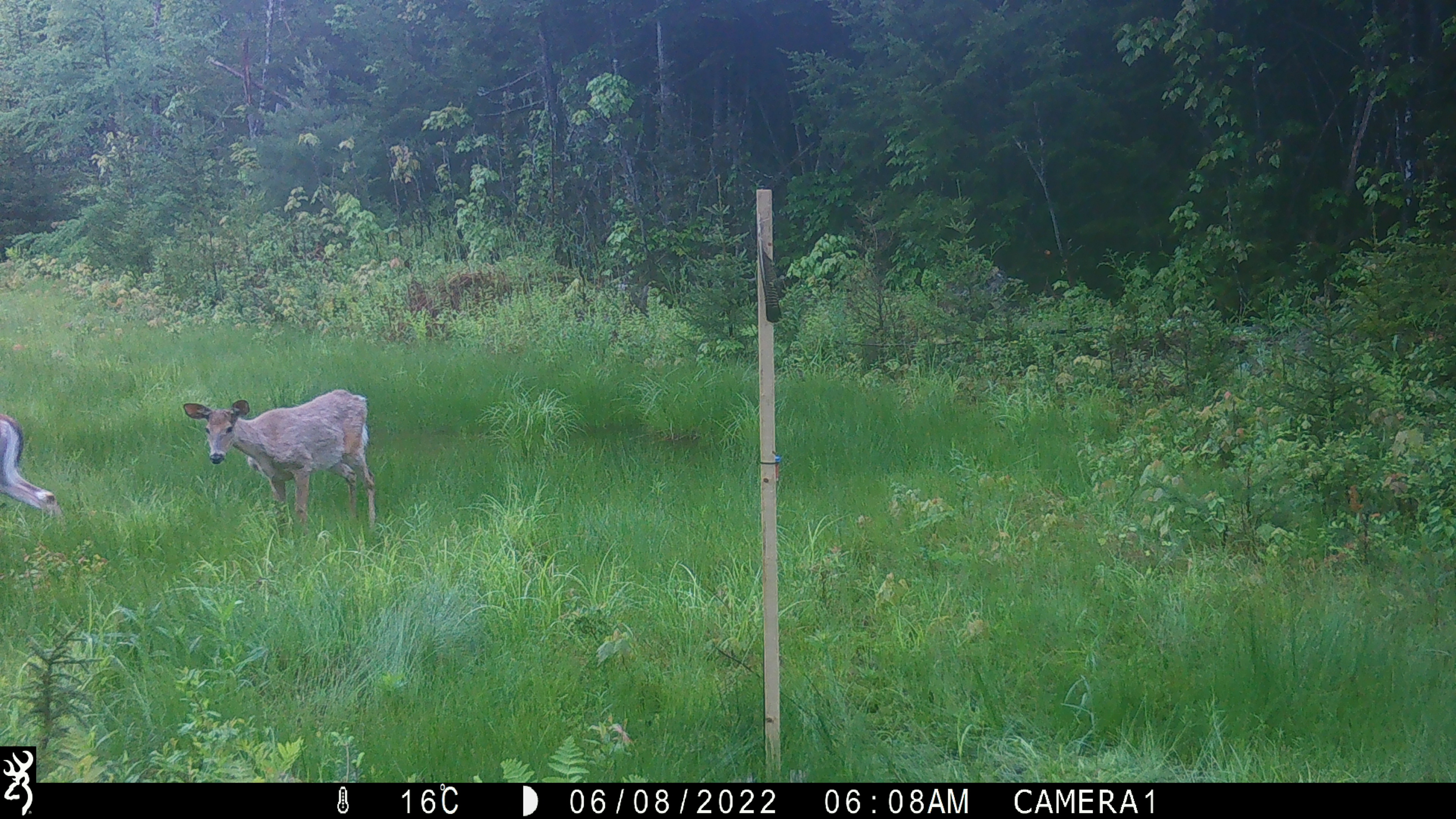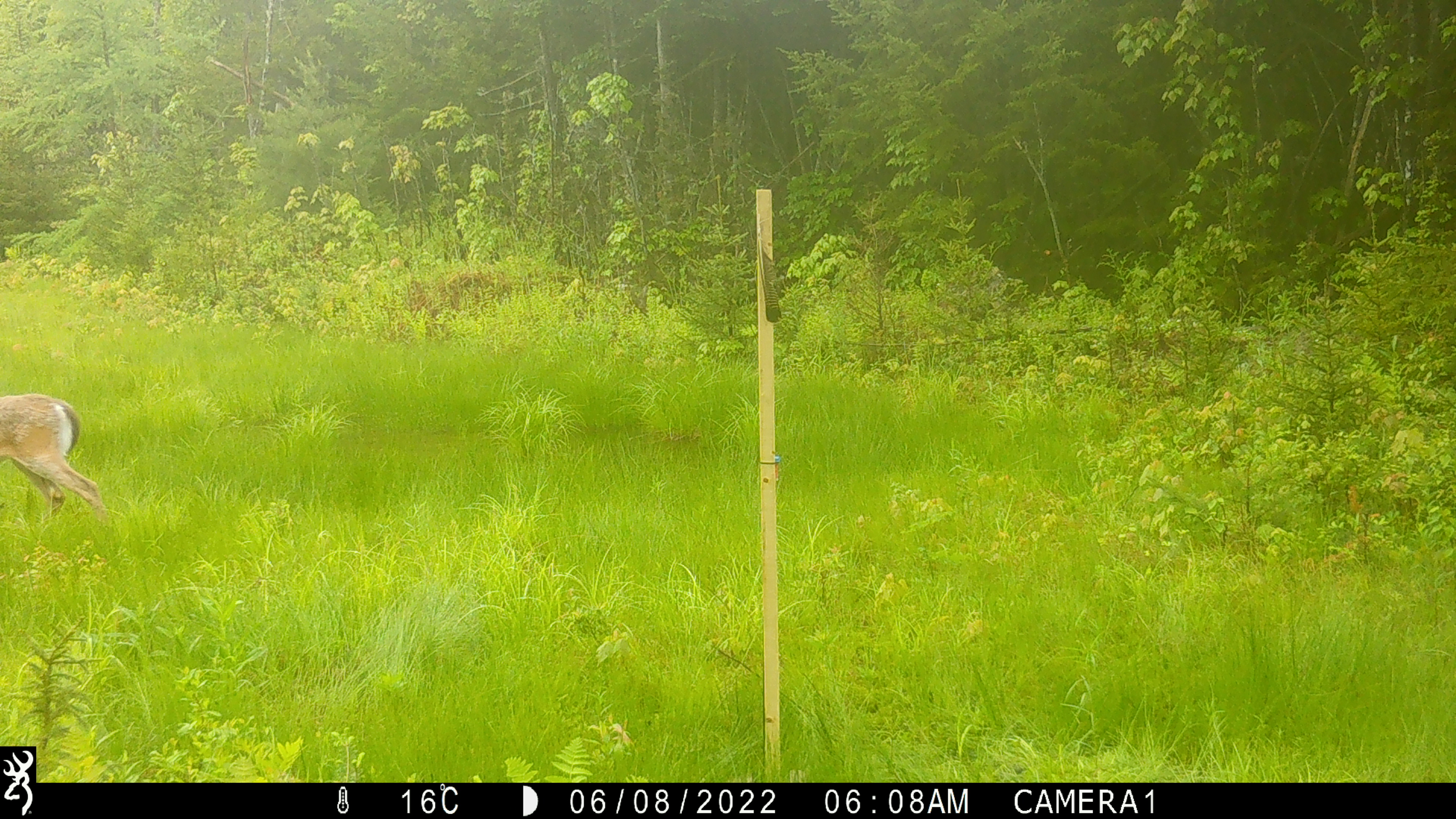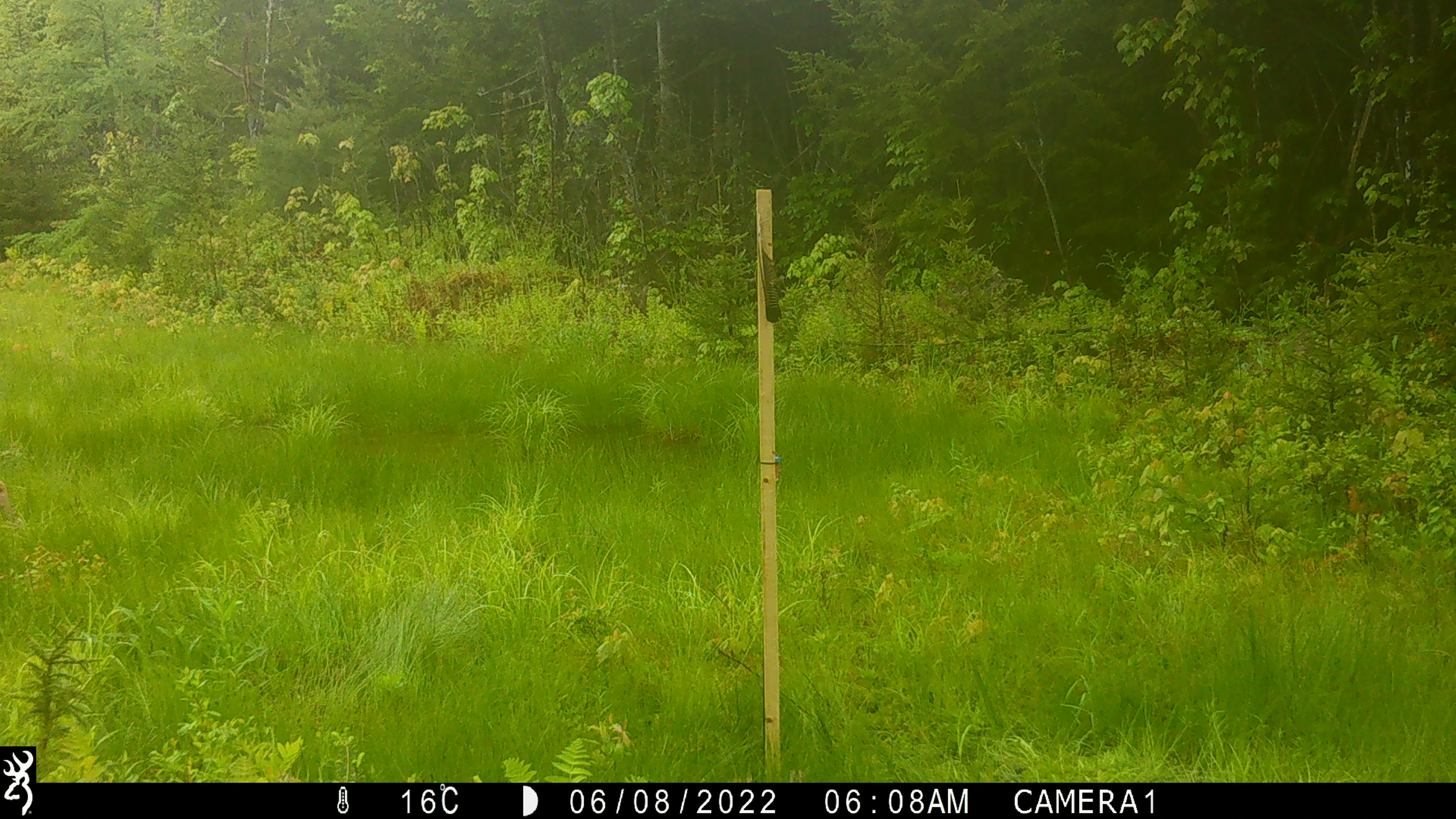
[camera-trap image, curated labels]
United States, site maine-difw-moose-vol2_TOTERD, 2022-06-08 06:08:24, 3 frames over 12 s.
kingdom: Animalia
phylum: Chordata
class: Mammalia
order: Artiodactyla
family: Cervidae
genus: Odocoileus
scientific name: Odocoileus virginianus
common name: white-tailed deer